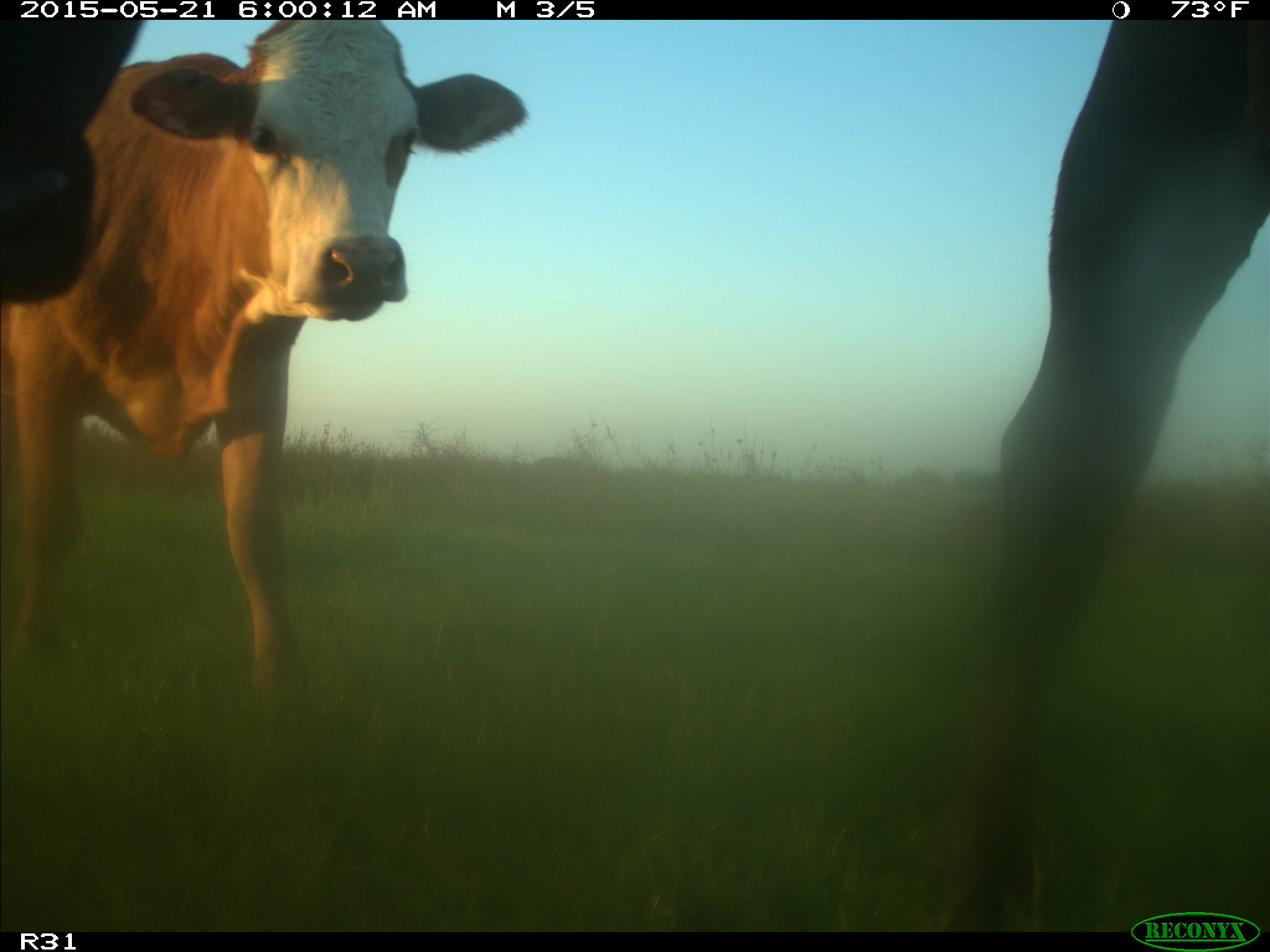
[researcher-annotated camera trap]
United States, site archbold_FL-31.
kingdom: Animalia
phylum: Chordata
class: Mammalia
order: Artiodactyla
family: Bovidae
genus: Bos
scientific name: Bos taurus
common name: domestic cow